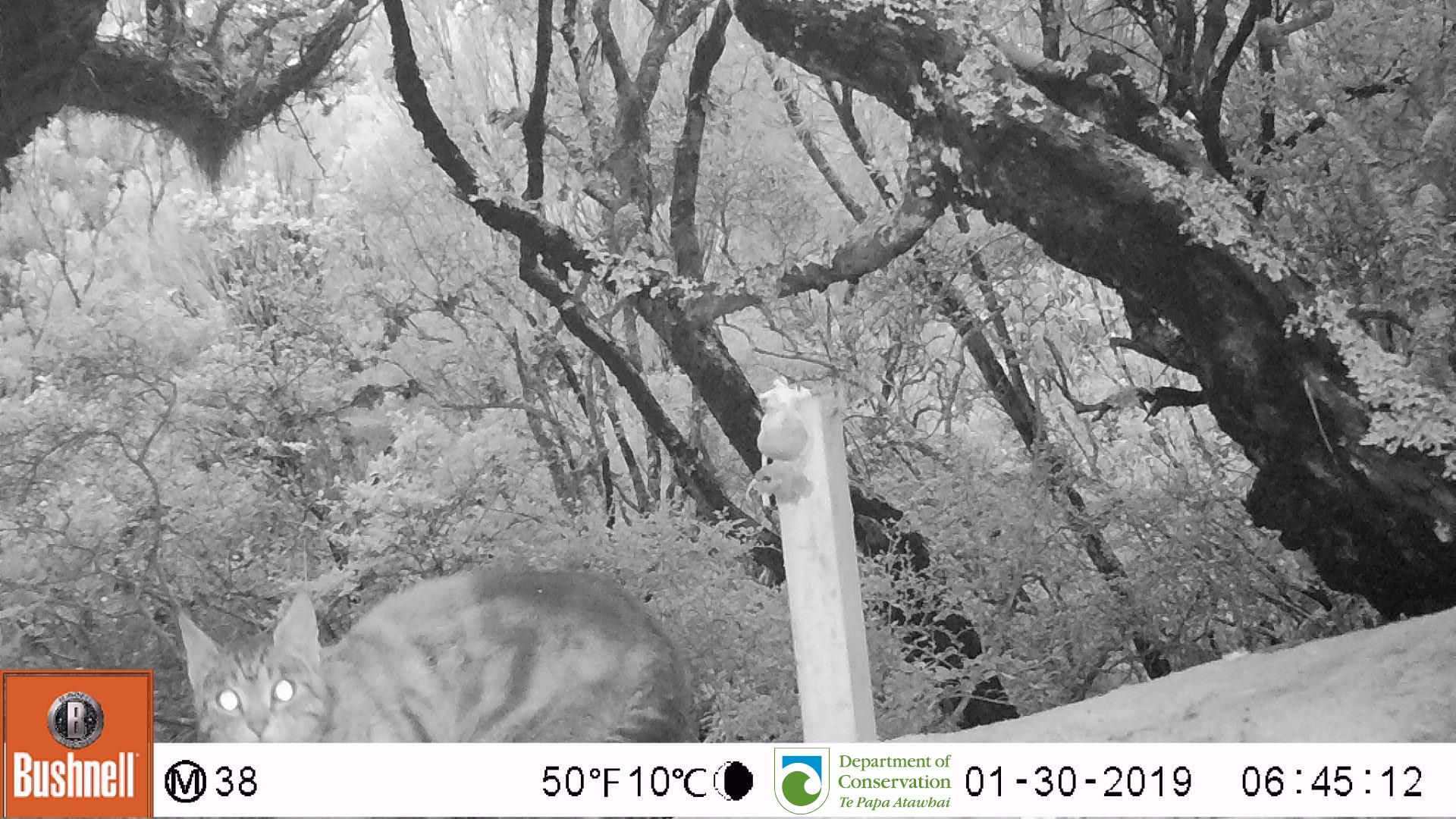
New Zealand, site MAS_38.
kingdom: Animalia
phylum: Chordata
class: Mammalia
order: Carnivora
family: Felidae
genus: Felis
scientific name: Felis catus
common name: domestic cat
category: cat